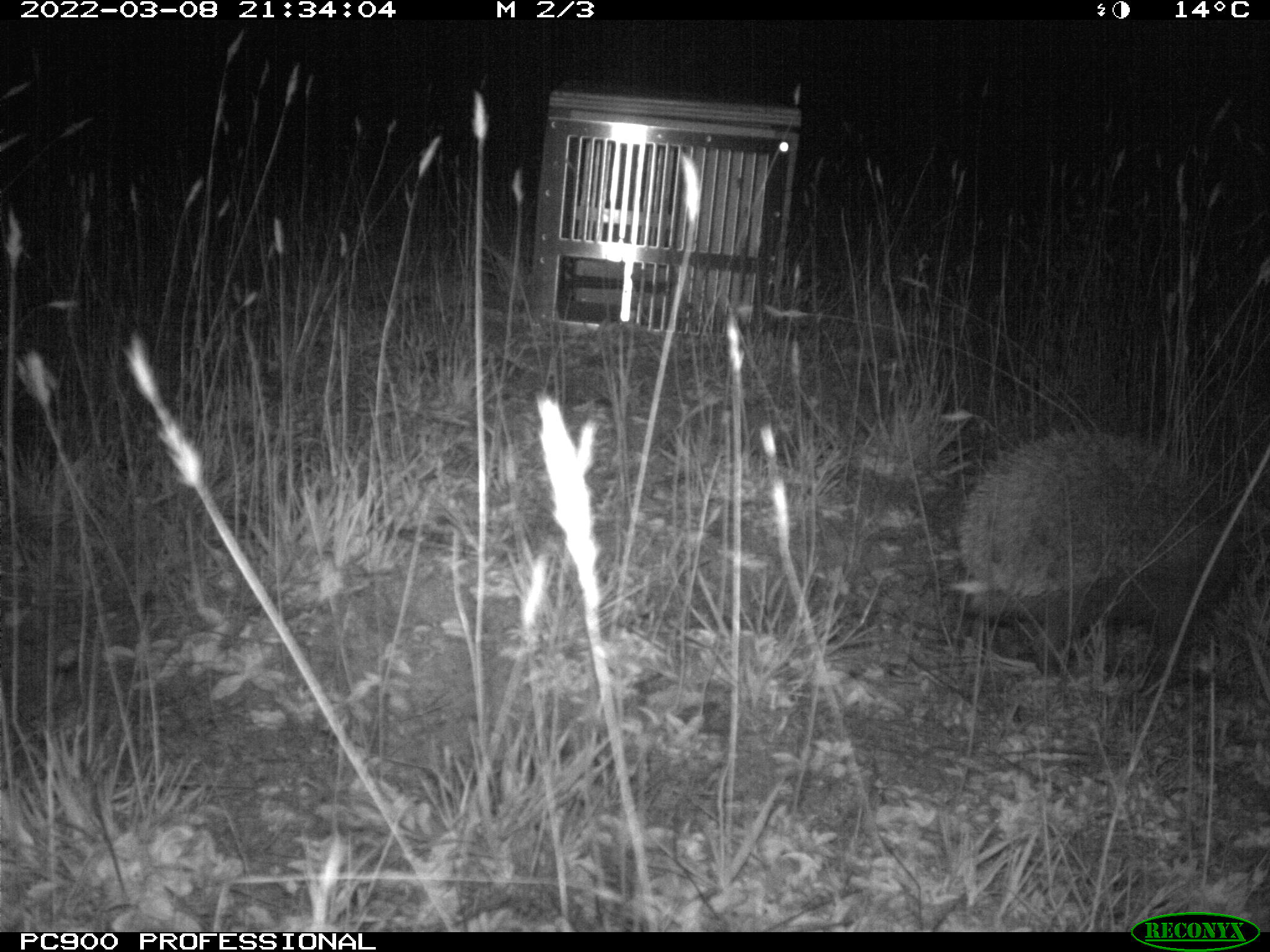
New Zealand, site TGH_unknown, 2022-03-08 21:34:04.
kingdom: Animalia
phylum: Chordata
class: Mammalia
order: Eulipotyphla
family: Erinaceidae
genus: Erinaceus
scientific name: Erinaceus europaeus europaeus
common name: european hedgehog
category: hedgehog